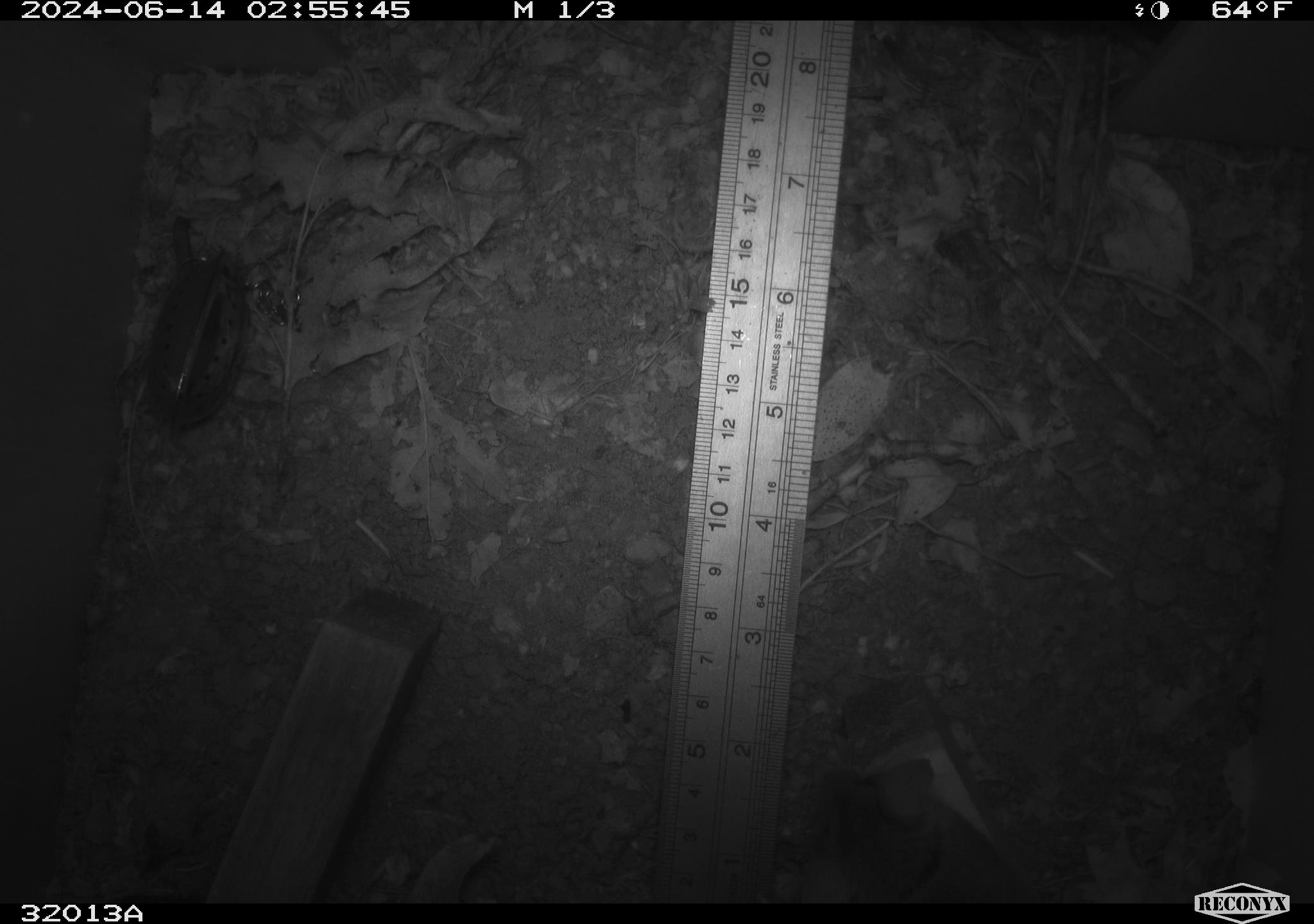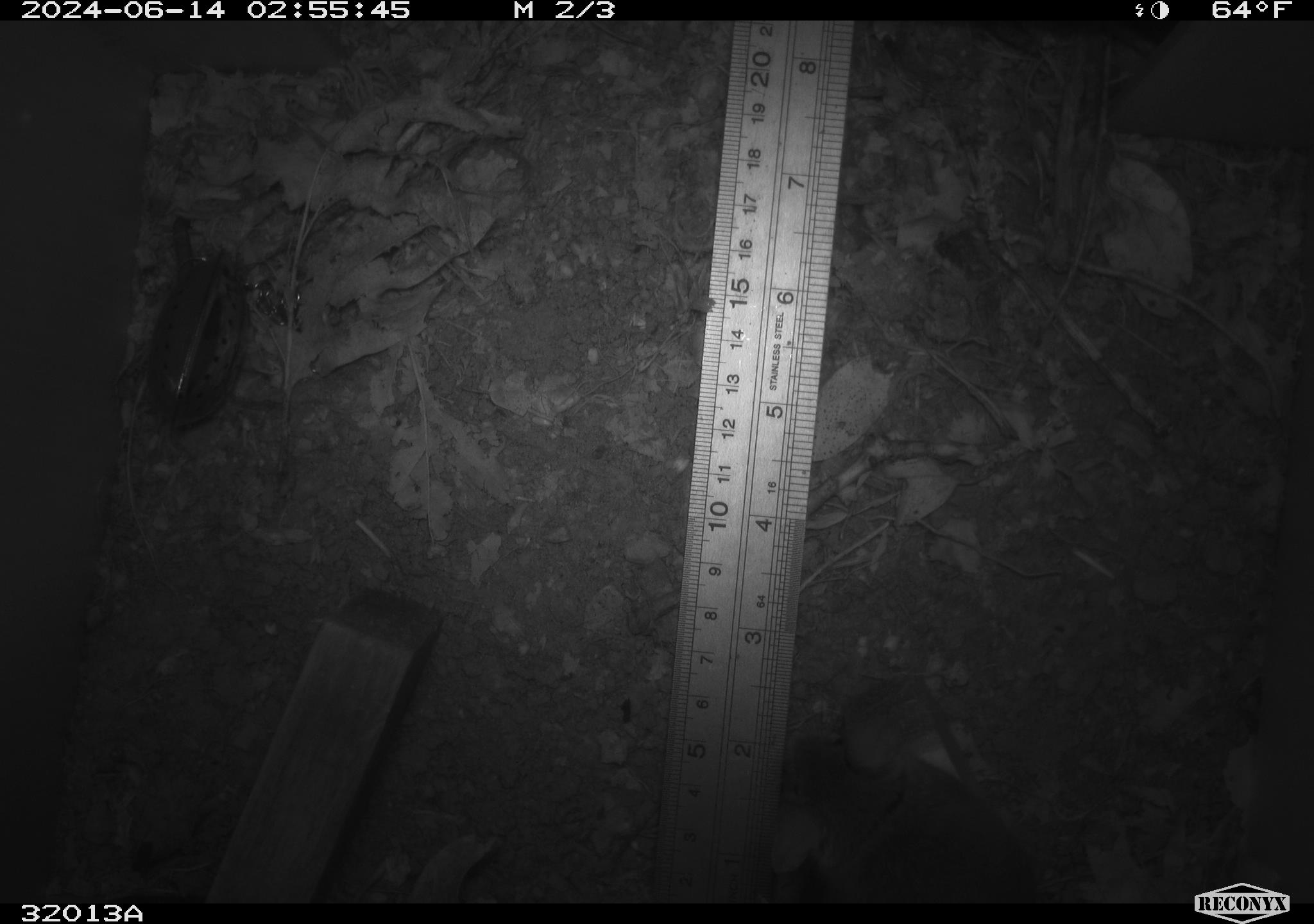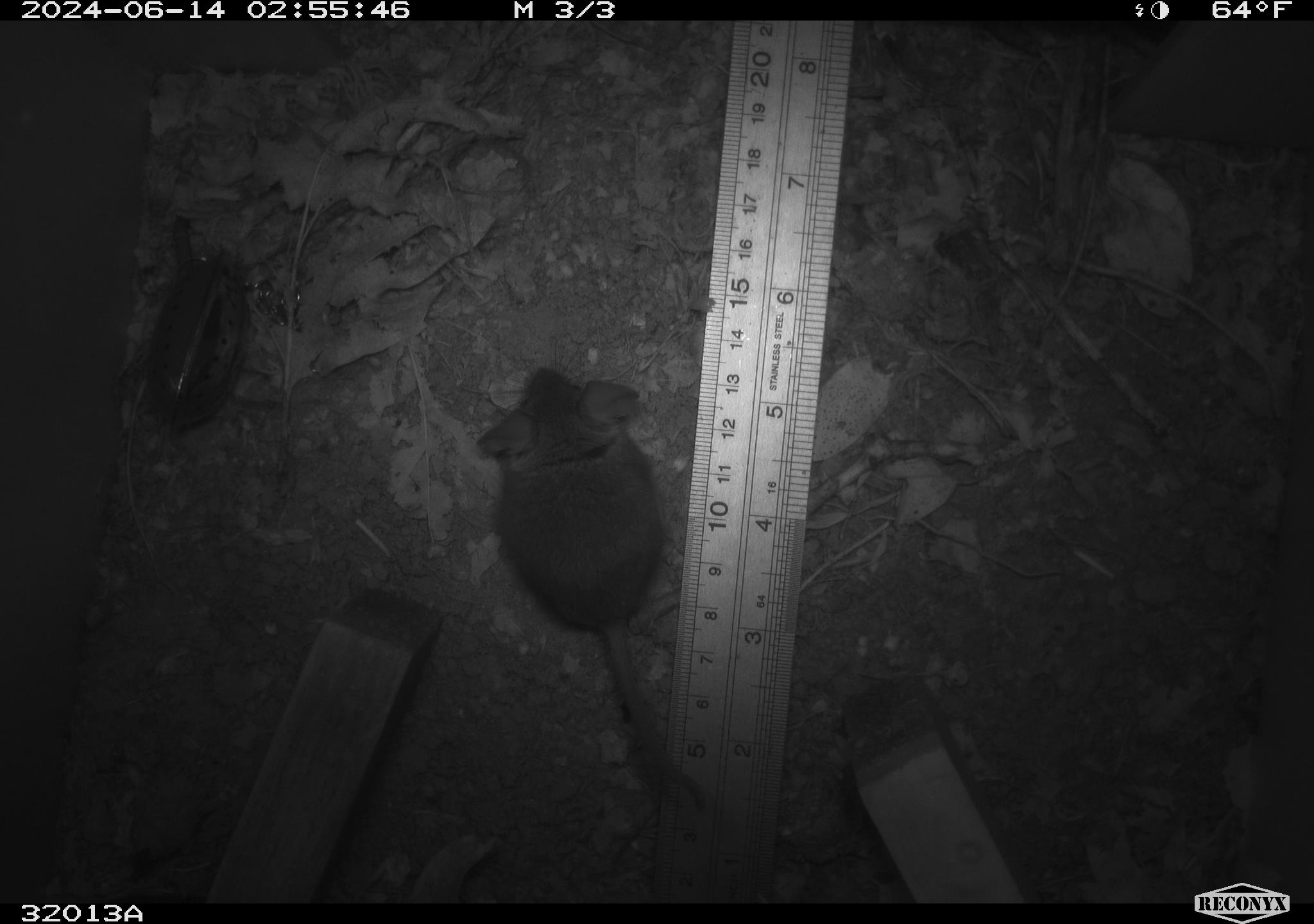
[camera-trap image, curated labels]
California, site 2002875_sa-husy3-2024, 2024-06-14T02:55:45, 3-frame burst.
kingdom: Animalia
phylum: Chordata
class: Mammalia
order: Rodentia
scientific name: Rodentia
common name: rodent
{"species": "rodent (Rodentia)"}